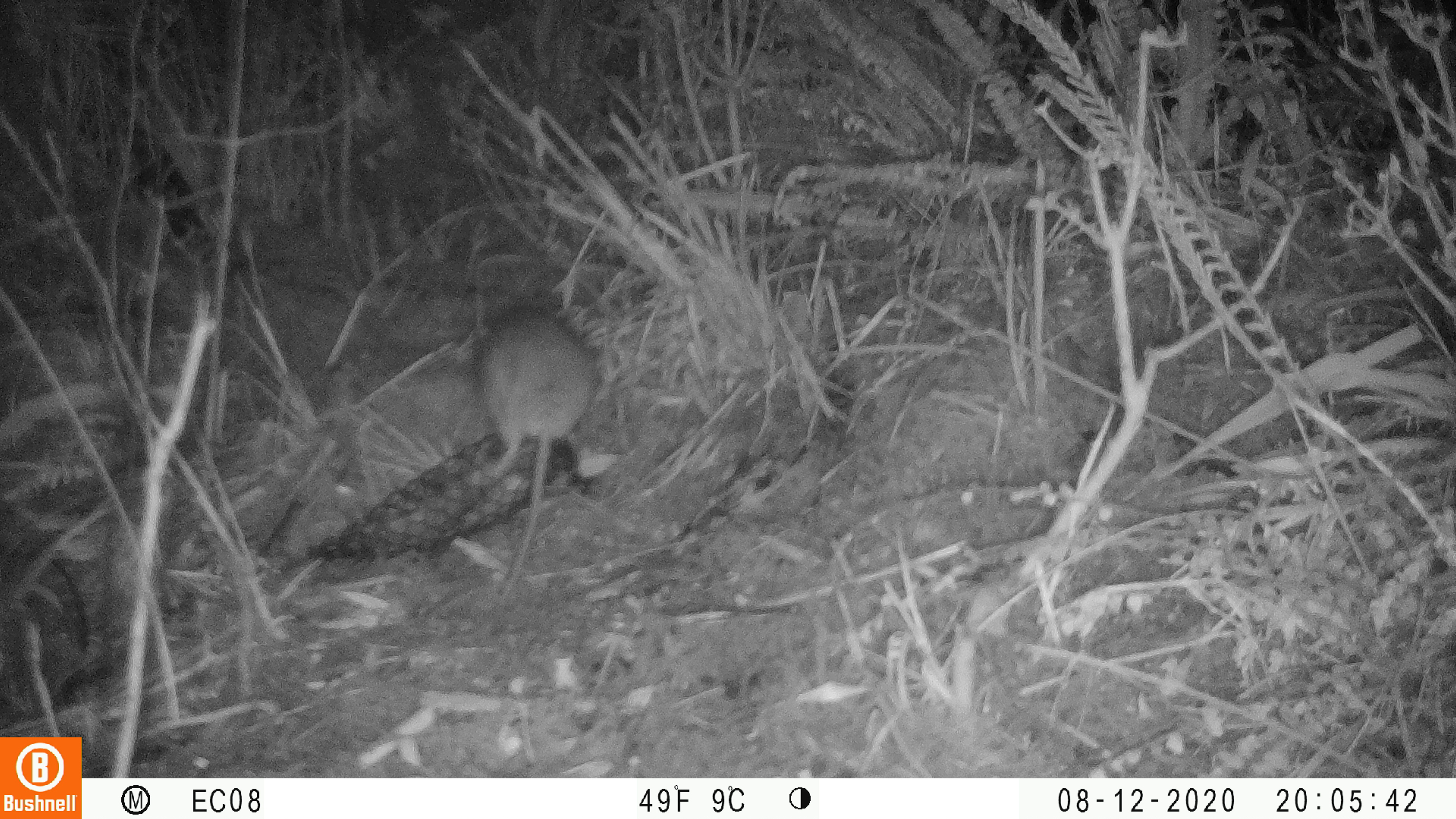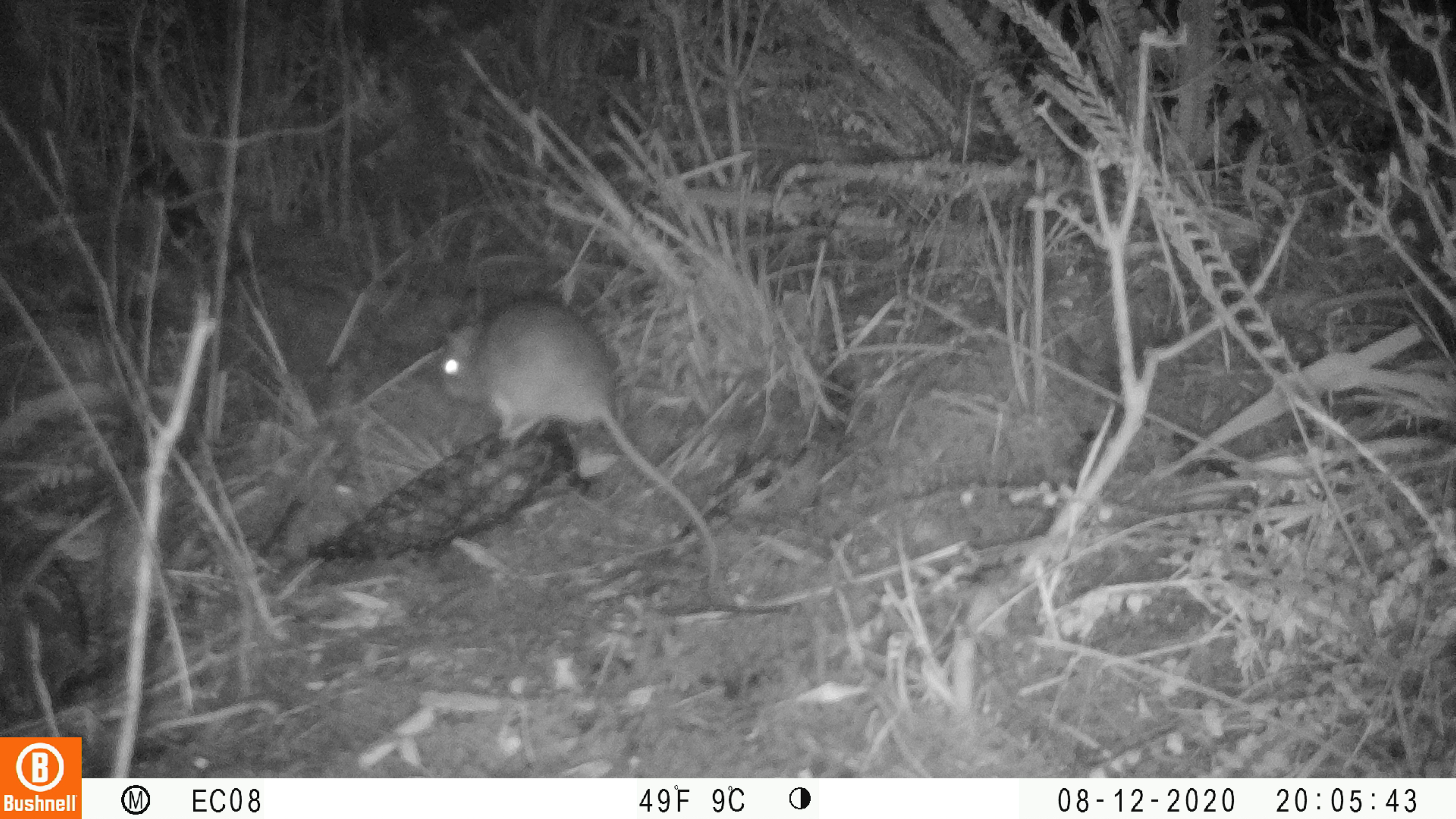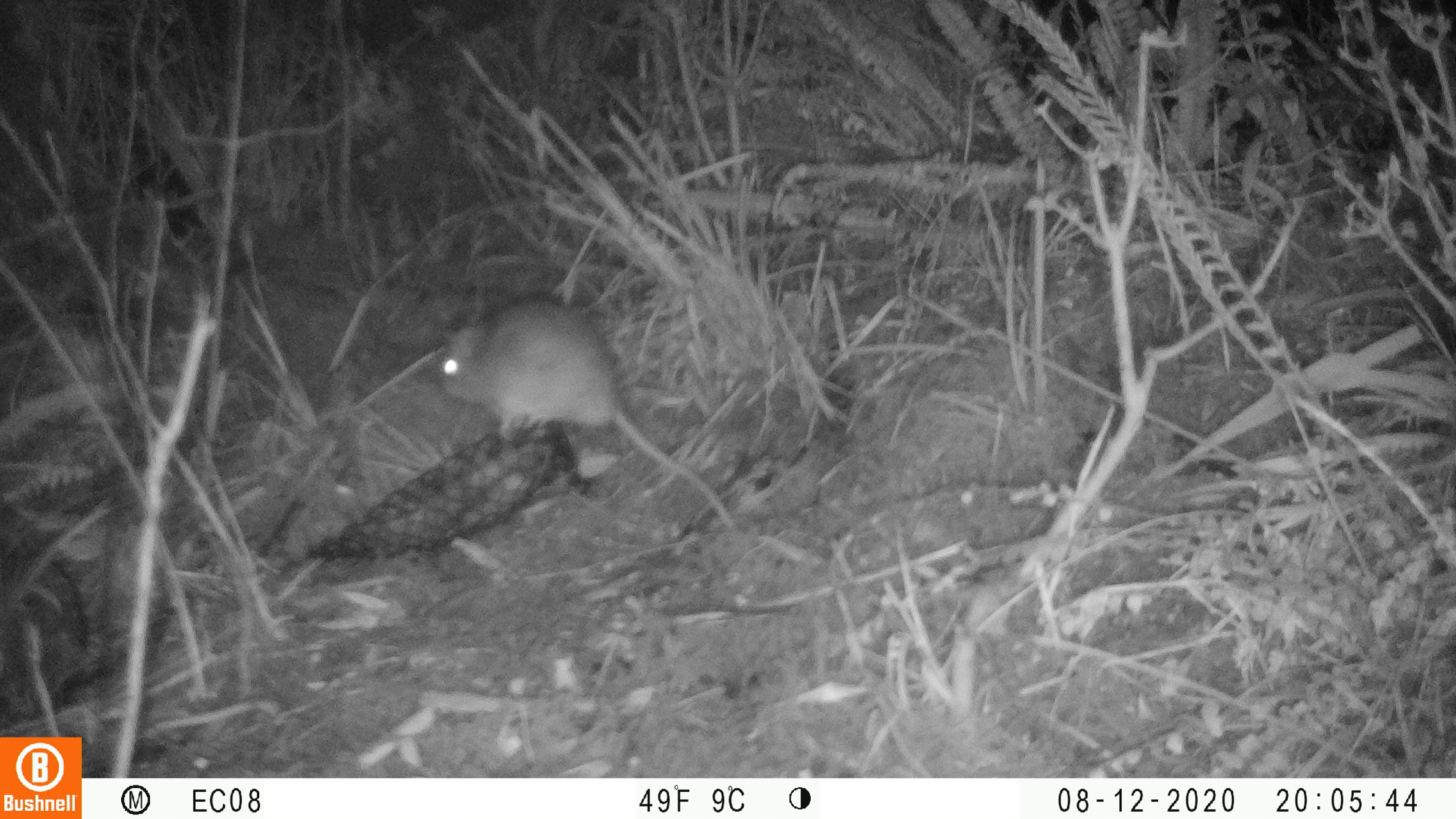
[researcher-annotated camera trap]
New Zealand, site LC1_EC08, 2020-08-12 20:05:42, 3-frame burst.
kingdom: Animalia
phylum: Chordata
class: Mammalia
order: Rodentia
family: Muridae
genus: Rattus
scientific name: Rattus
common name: rat